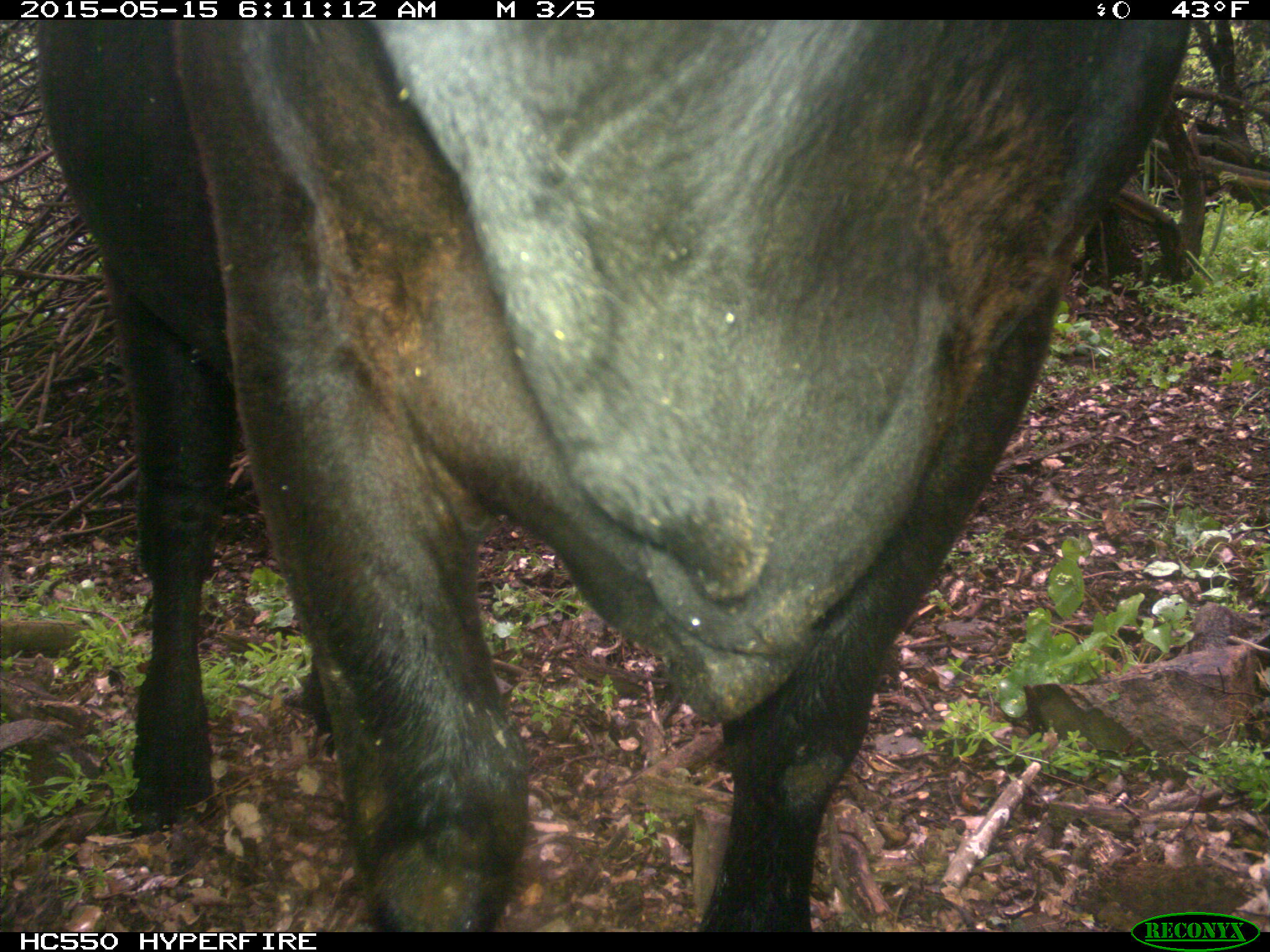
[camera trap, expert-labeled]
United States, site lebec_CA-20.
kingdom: Animalia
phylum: Chordata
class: Mammalia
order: Artiodactyla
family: Bovidae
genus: Bos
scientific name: Bos taurus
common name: domestic cow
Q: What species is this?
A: Bos taurus (domestic cow).